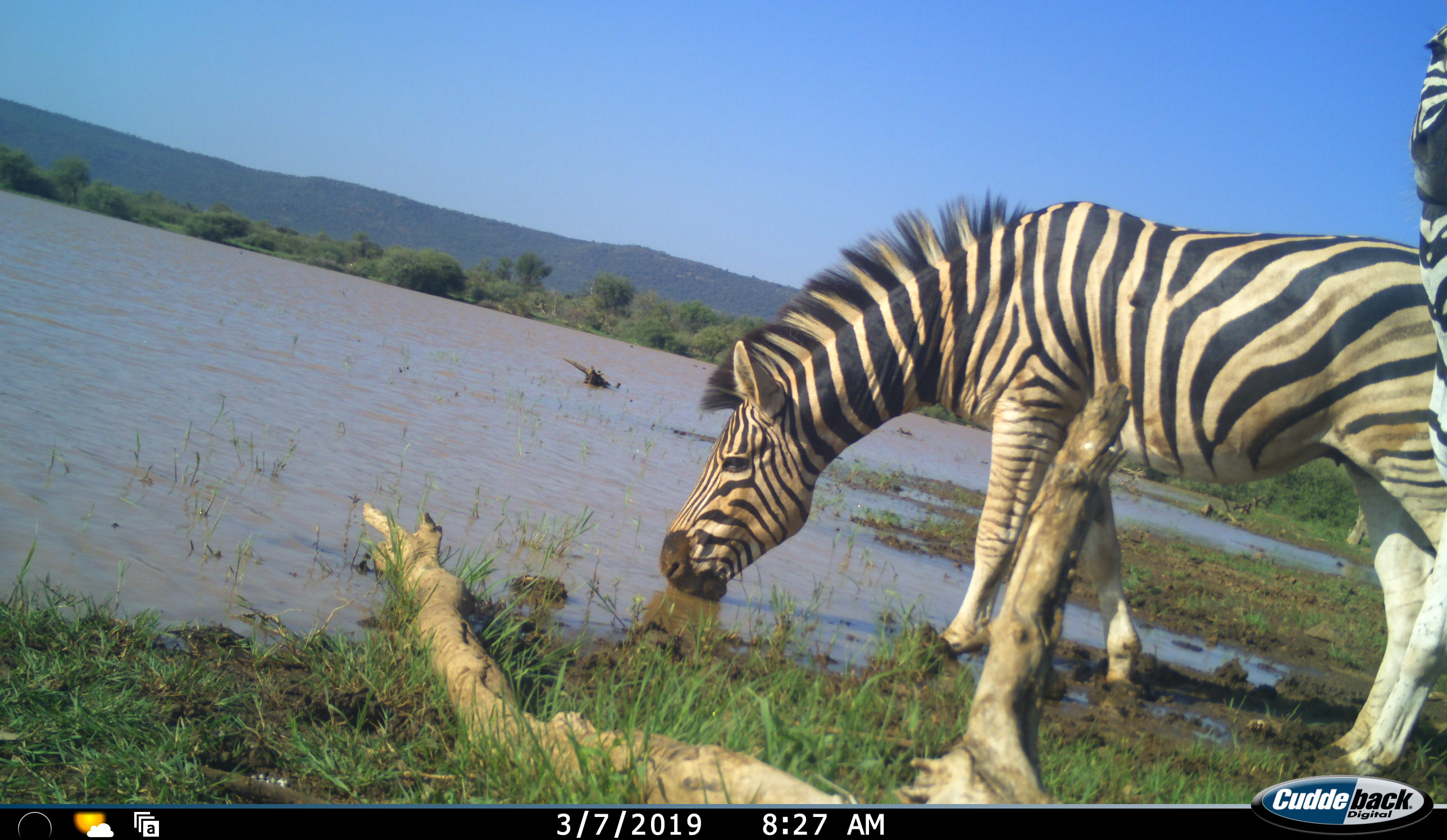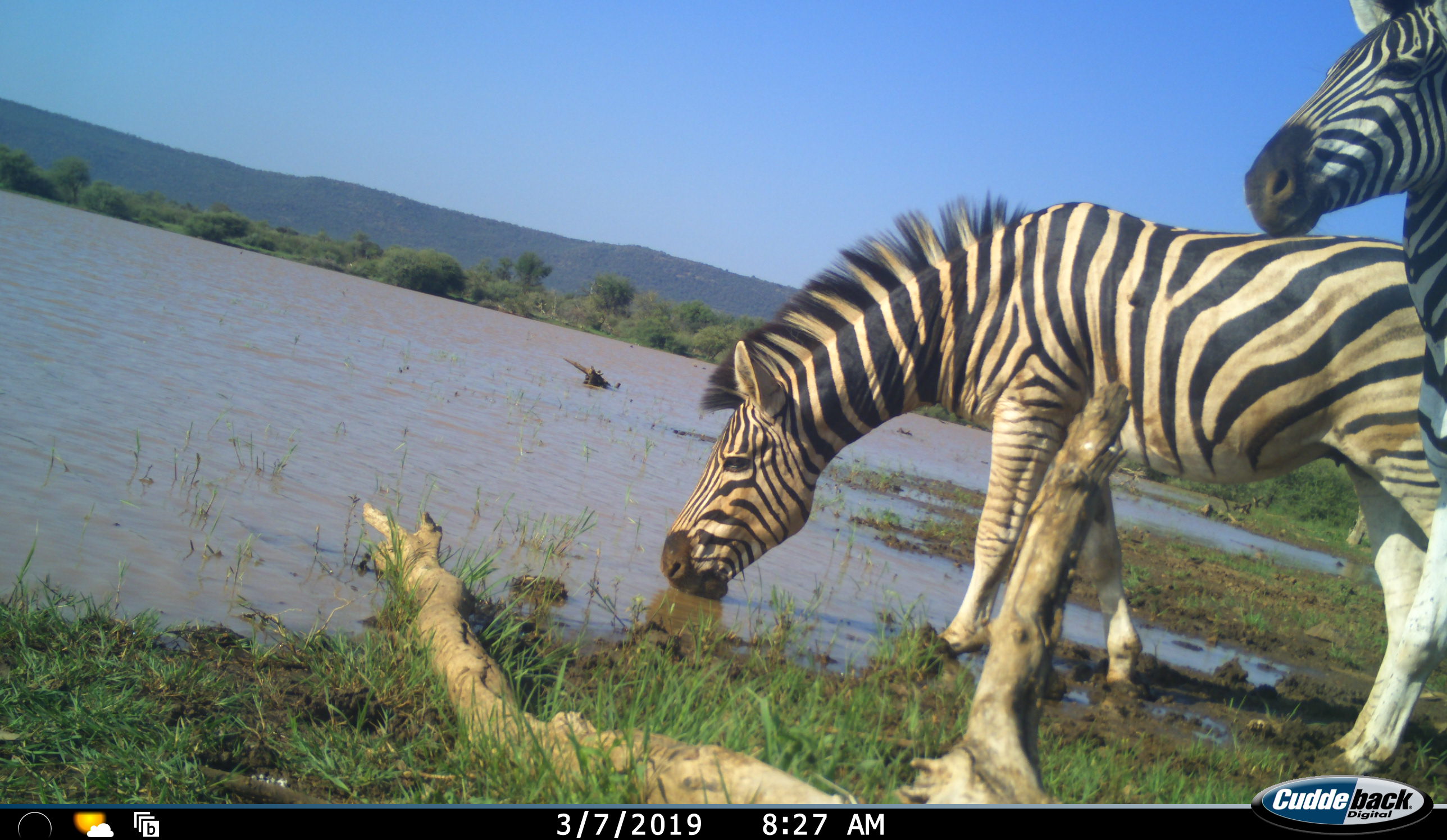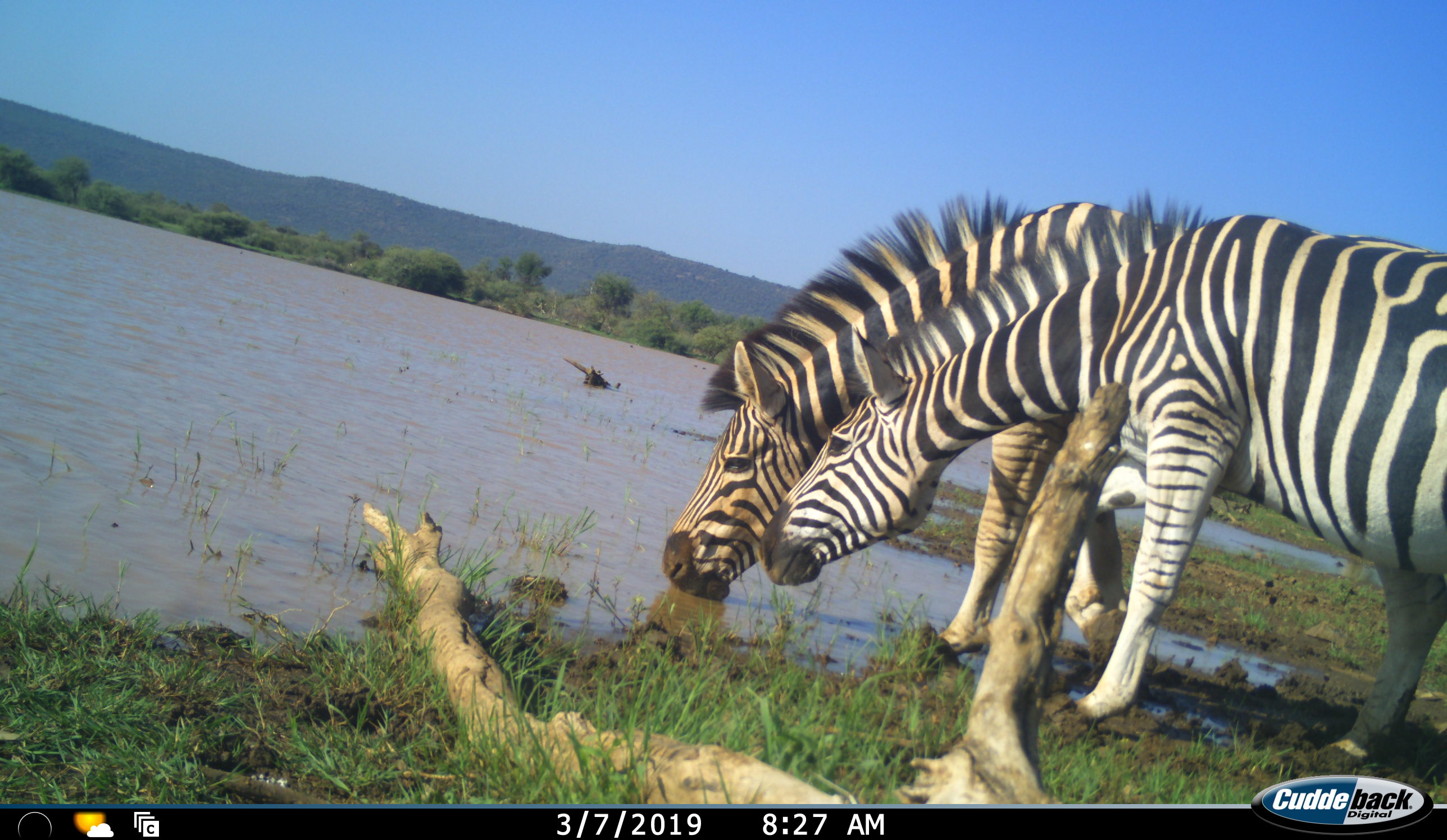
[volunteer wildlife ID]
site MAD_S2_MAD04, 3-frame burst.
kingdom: Animalia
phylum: Chordata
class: Mammalia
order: Perissodactyla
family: Equidae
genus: Equus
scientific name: Equus quagga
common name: plains zebra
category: zebraplains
Zebraplains (plains zebra) (Equus quagga), count 2. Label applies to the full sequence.